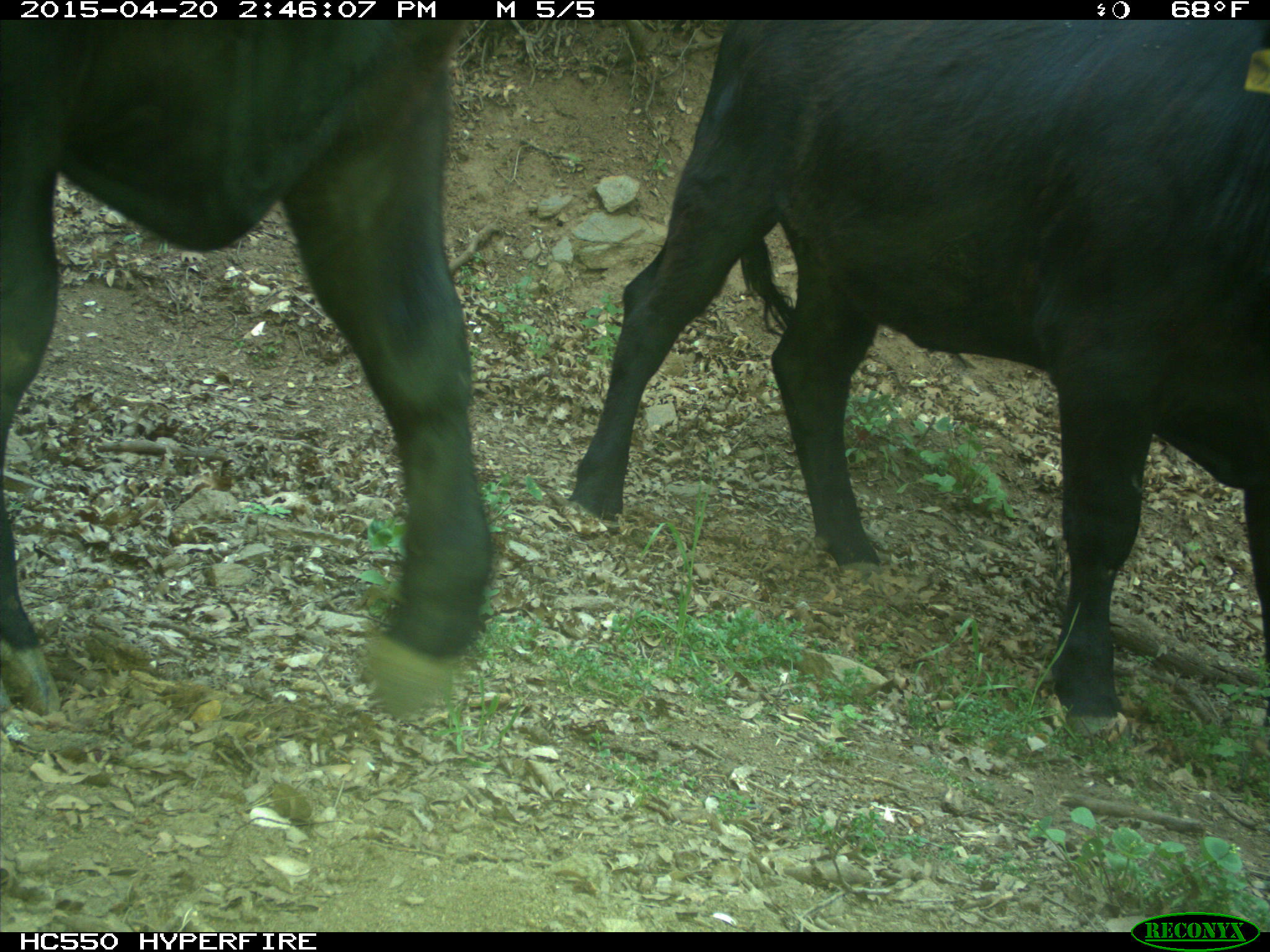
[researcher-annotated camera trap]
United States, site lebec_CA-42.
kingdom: Animalia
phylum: Chordata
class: Mammalia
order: Artiodactyla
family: Bovidae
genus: Bos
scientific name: Bos taurus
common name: domestic cow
Bos taurus (domestic cow).